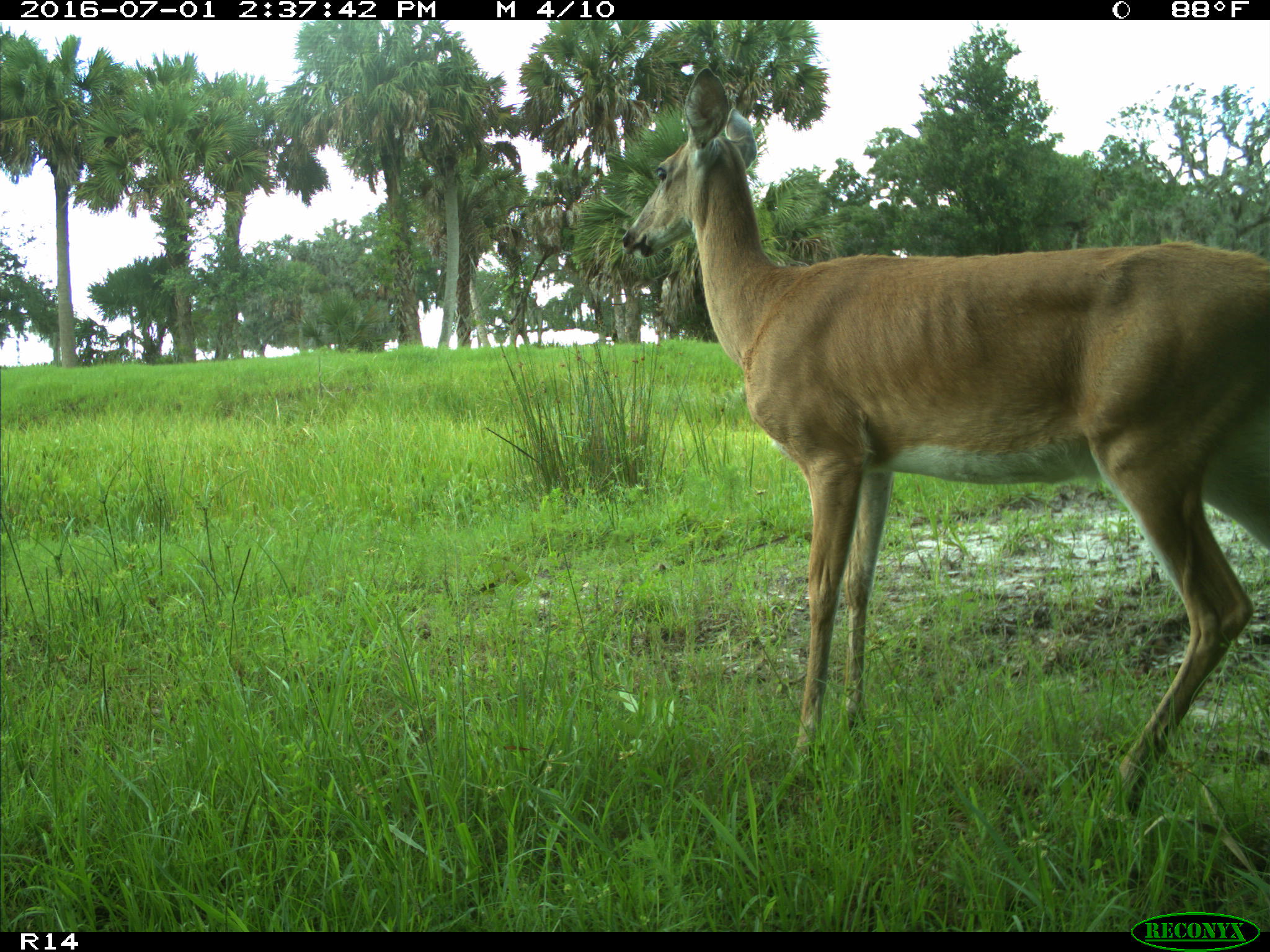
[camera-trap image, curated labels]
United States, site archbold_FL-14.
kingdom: Animalia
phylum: Chordata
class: Mammalia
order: Artiodactyla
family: Cervidae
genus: Odocoileus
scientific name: Odocoileus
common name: deer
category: unidentified deer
Unidentified deer (deer) (Odocoileus).